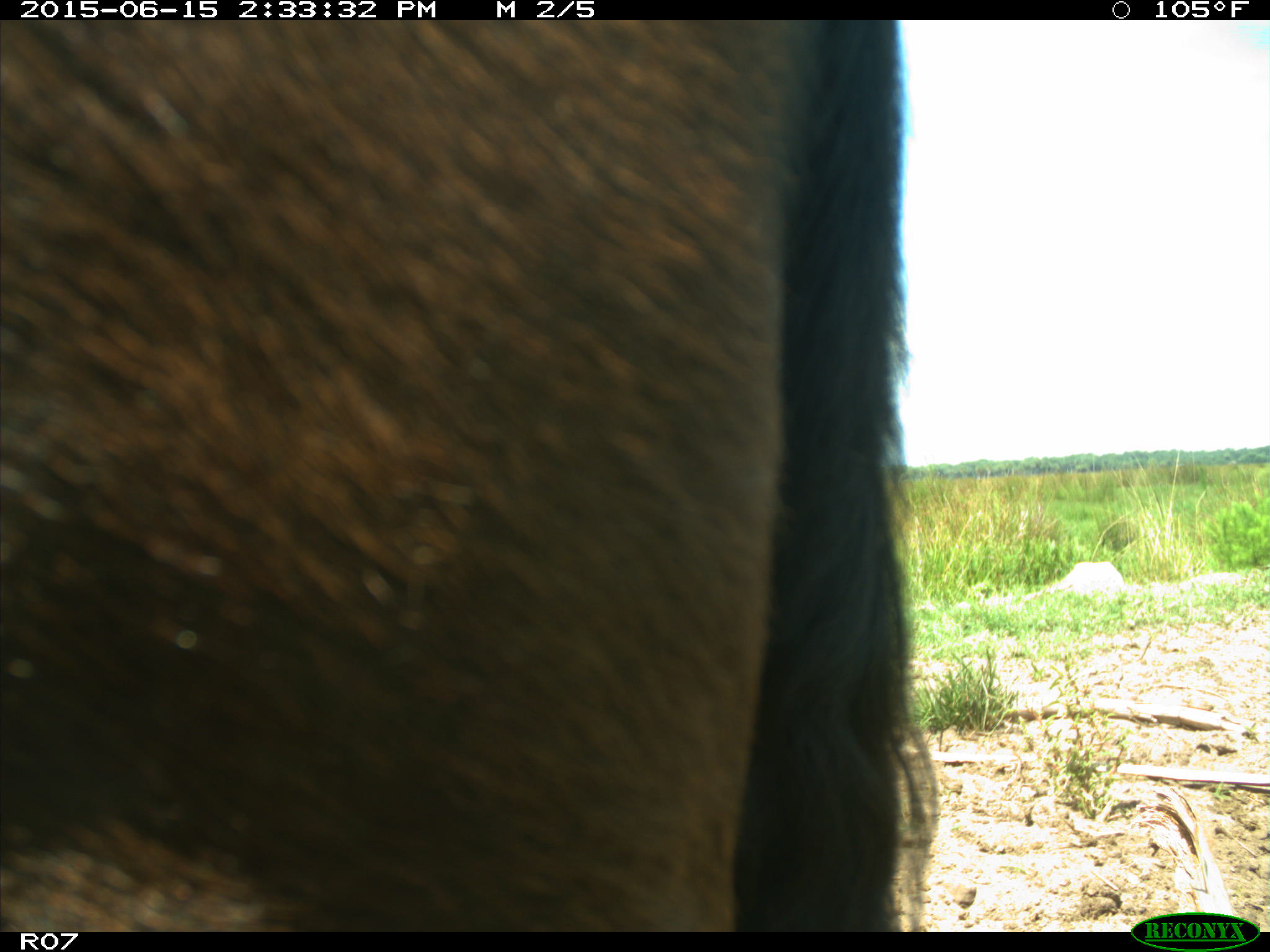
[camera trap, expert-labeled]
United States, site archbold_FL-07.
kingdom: Animalia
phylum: Chordata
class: Mammalia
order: Artiodactyla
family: Bovidae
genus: Bos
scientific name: Bos taurus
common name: domestic cow